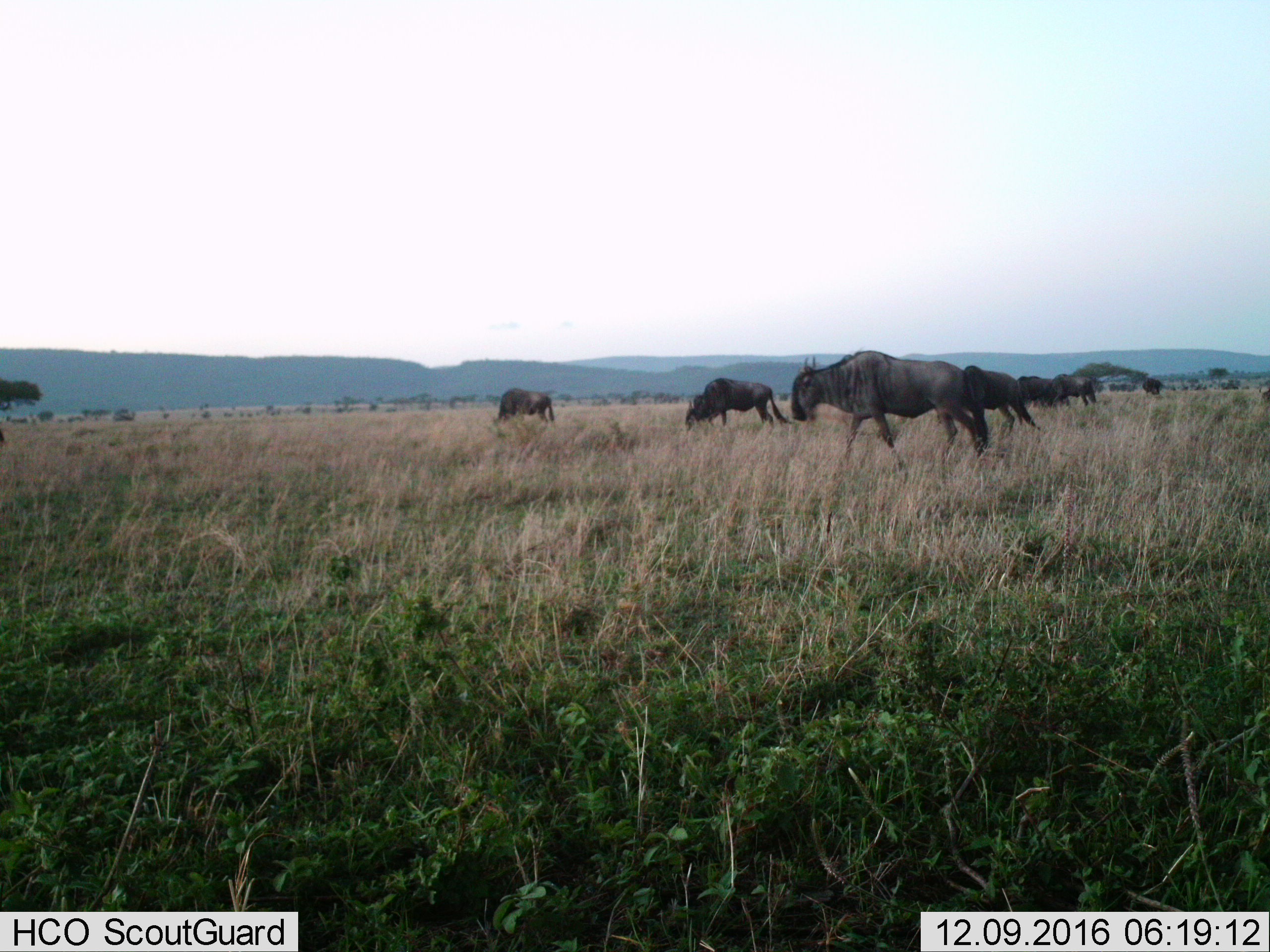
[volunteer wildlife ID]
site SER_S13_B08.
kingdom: Animalia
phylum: Chordata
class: Mammalia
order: Artiodactyla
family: Bovidae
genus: Connochaetes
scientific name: Connochaetes taurinus taurinus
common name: blue wildebeest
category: wildebeestblue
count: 7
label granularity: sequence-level